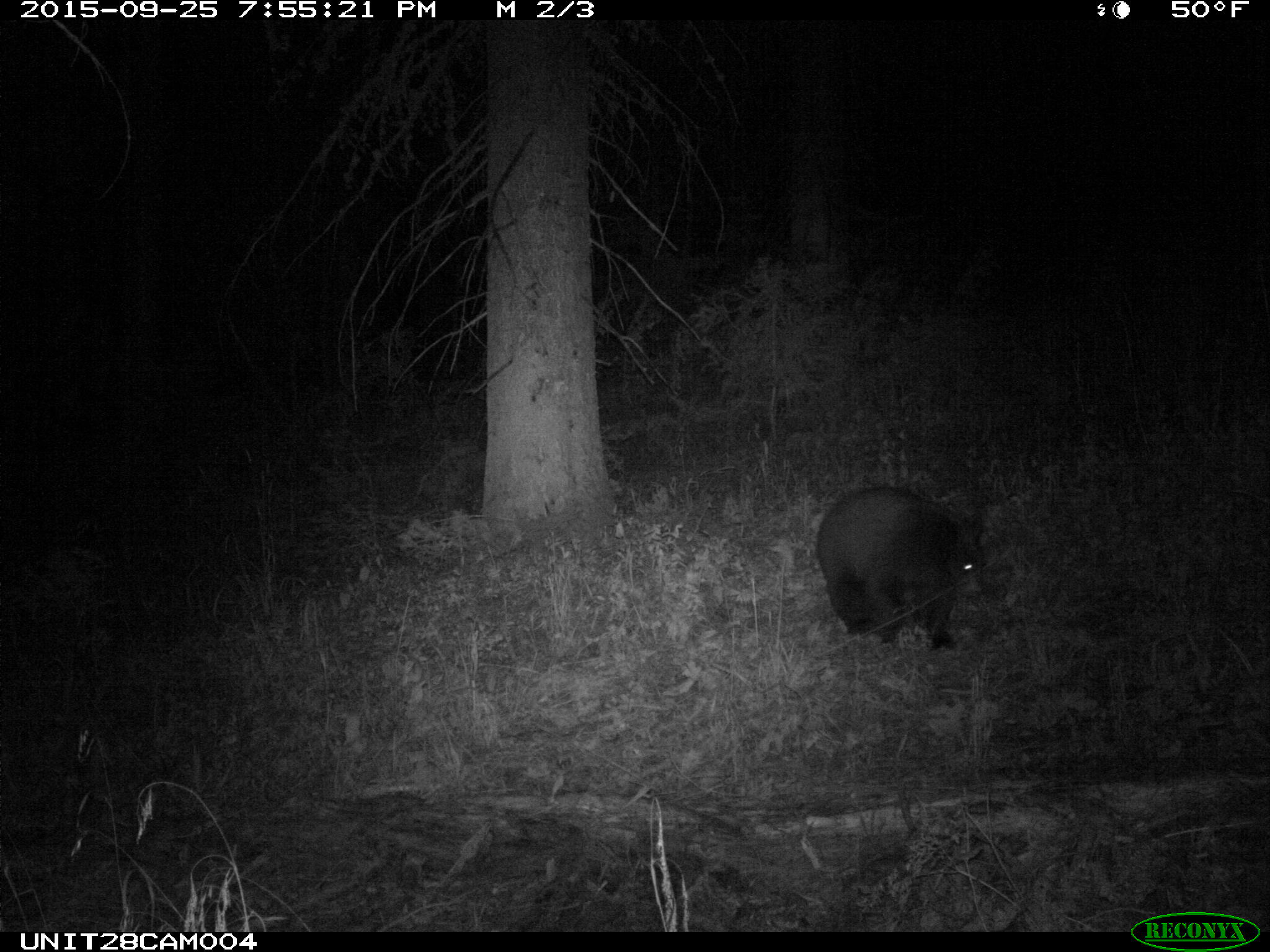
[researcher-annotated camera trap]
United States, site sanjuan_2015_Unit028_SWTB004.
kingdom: Animalia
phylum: Chordata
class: Mammalia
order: Carnivora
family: Ursidae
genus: Ursus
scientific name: Ursus americanus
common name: american black bear